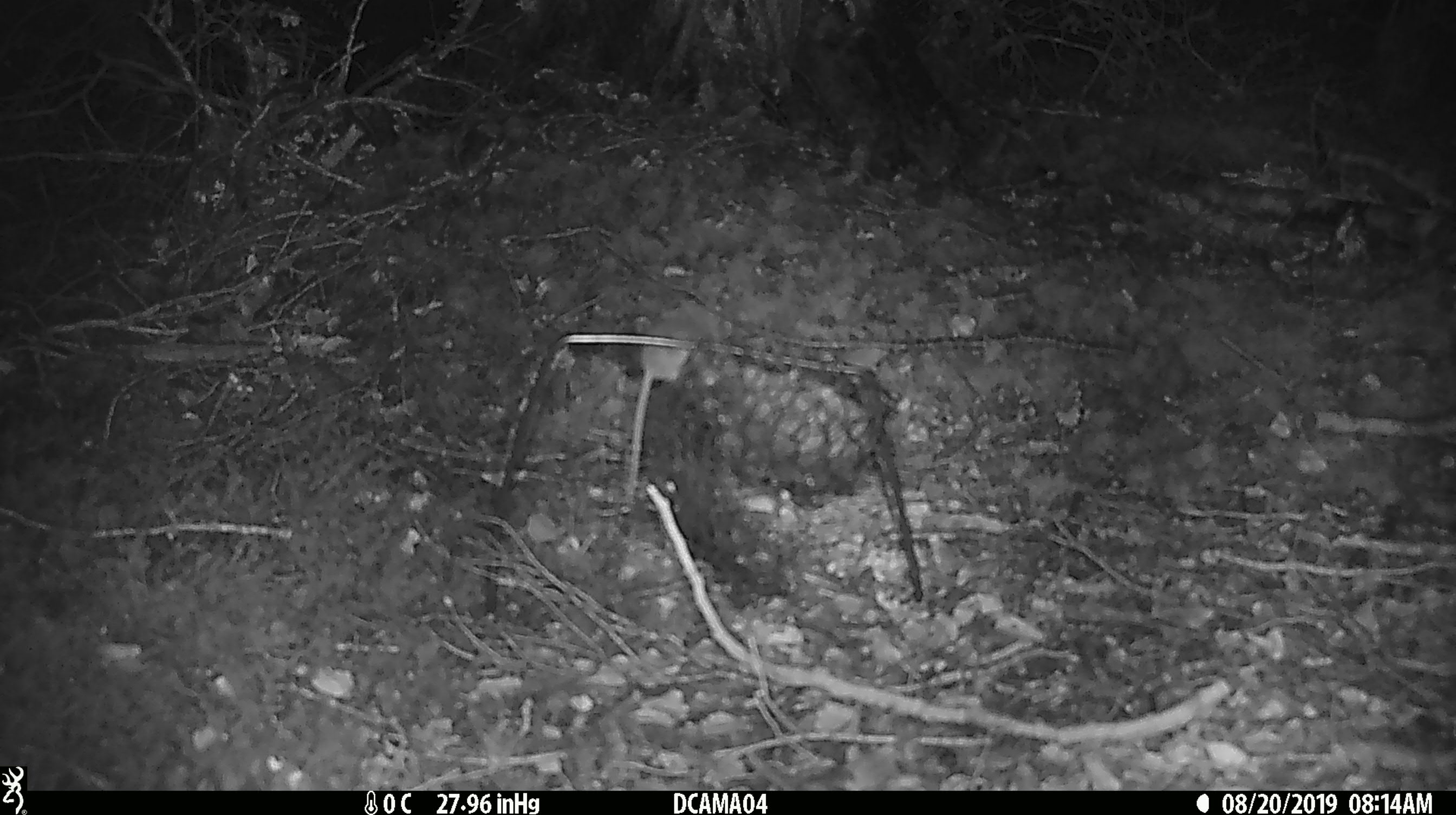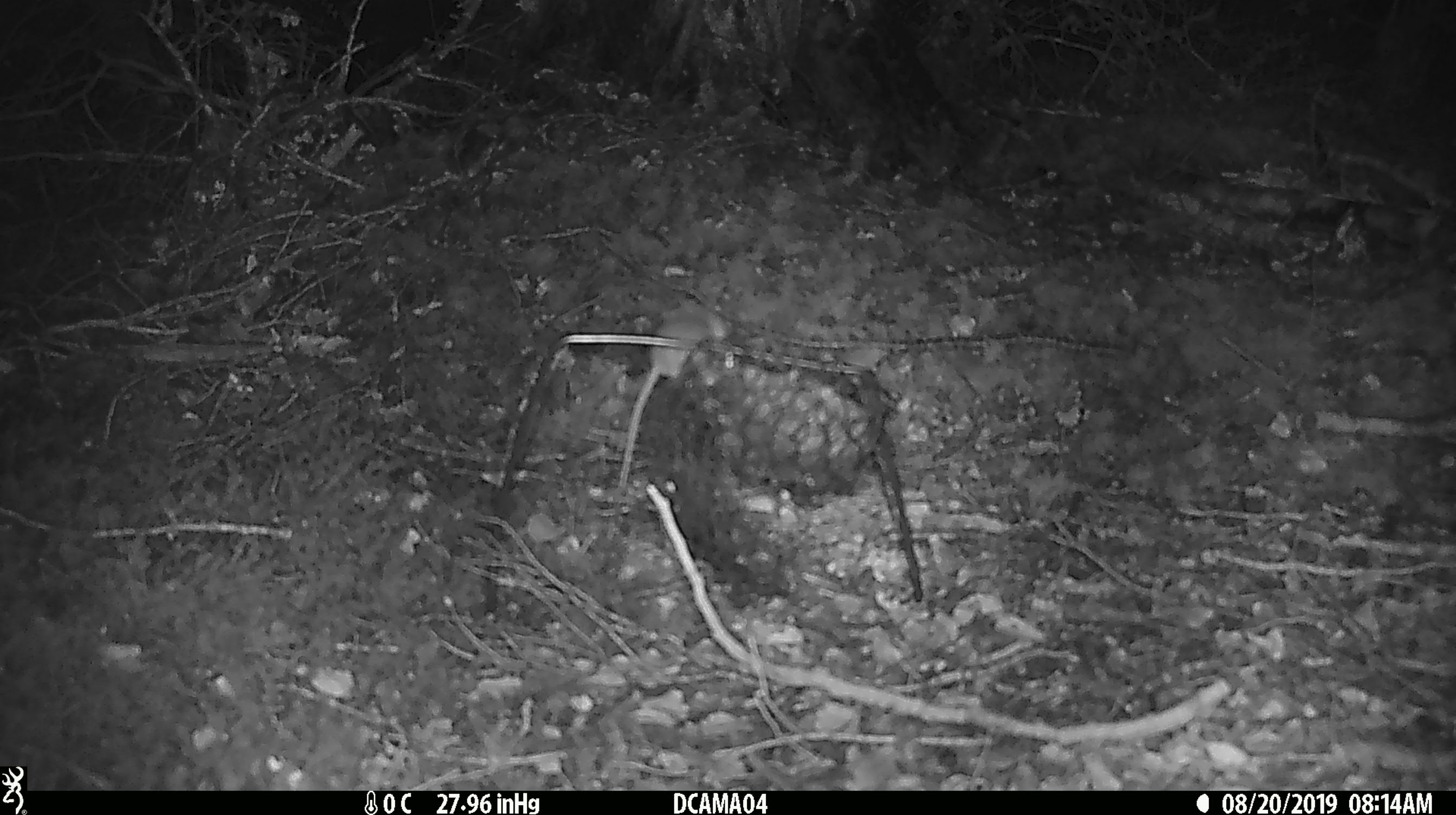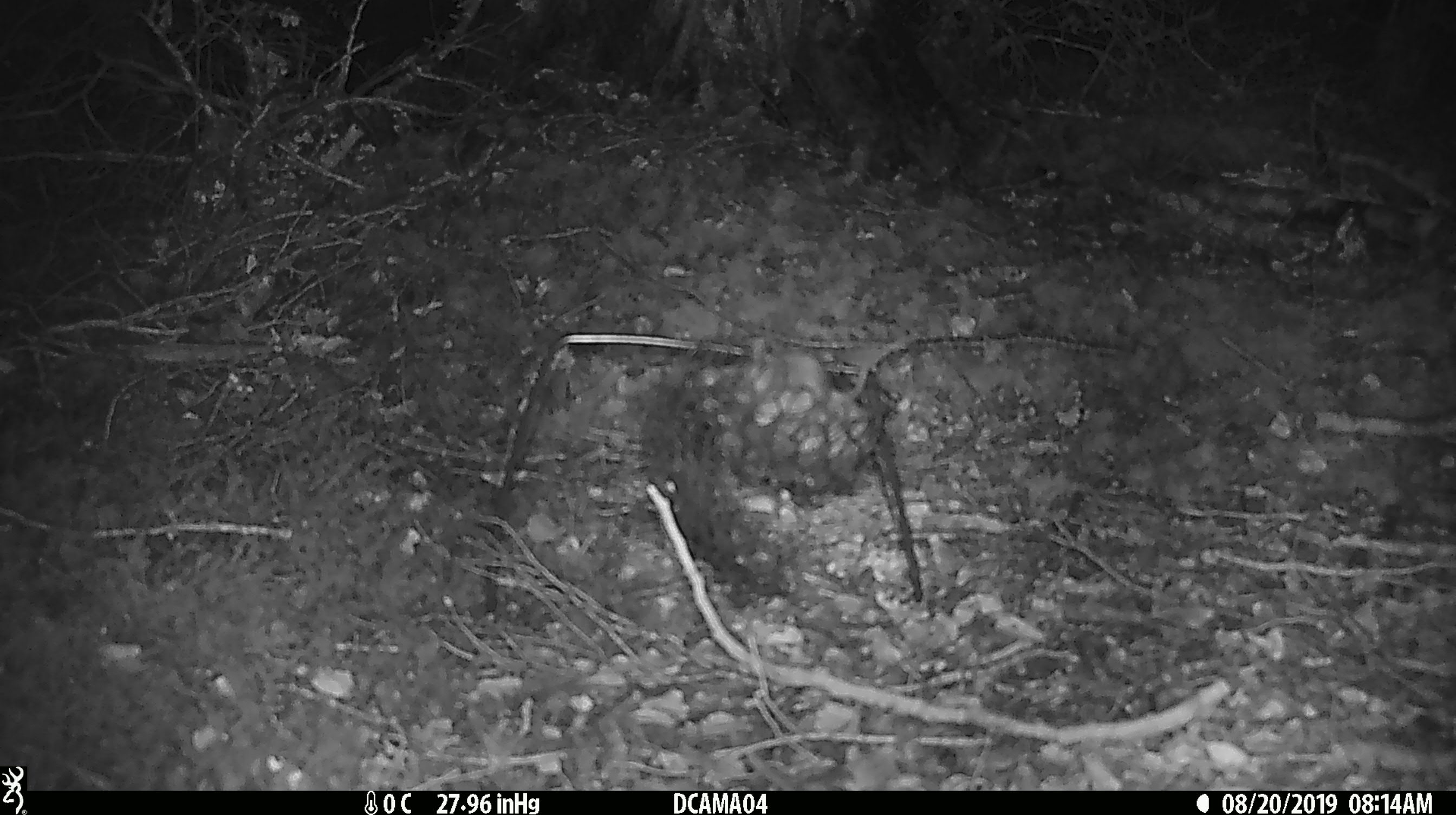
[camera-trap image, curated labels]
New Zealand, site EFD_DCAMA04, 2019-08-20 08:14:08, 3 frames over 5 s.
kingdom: Animalia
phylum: Chordata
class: Mammalia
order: Rodentia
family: Muridae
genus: Mus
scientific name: Mus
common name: mouse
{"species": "mouse (Mus)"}